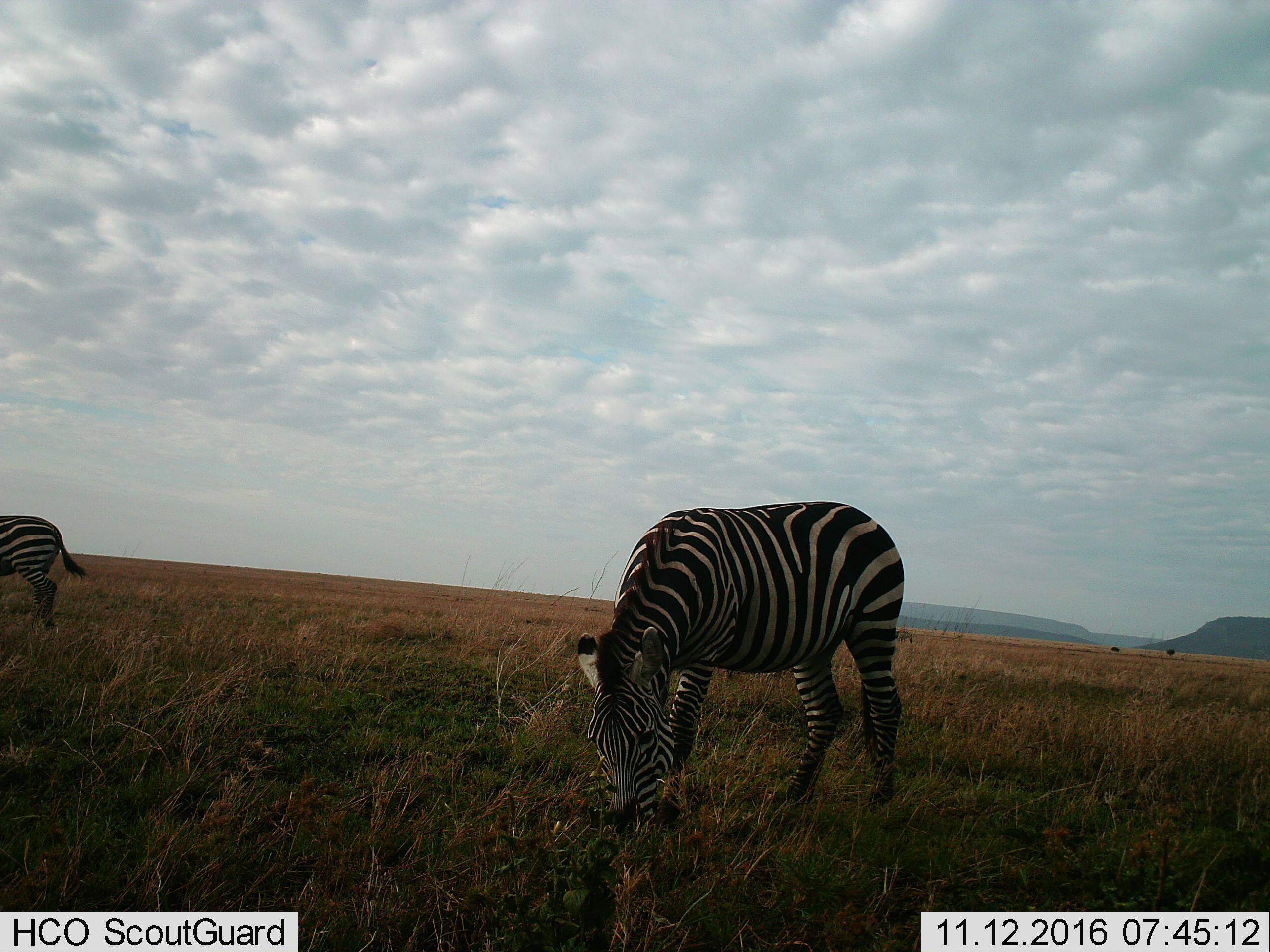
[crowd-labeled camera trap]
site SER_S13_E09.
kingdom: Animalia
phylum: Chordata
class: Mammalia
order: Perissodactyla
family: Equidae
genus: Equus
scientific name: Equus quagga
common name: plains zebra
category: zebraplains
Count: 2.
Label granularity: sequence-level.